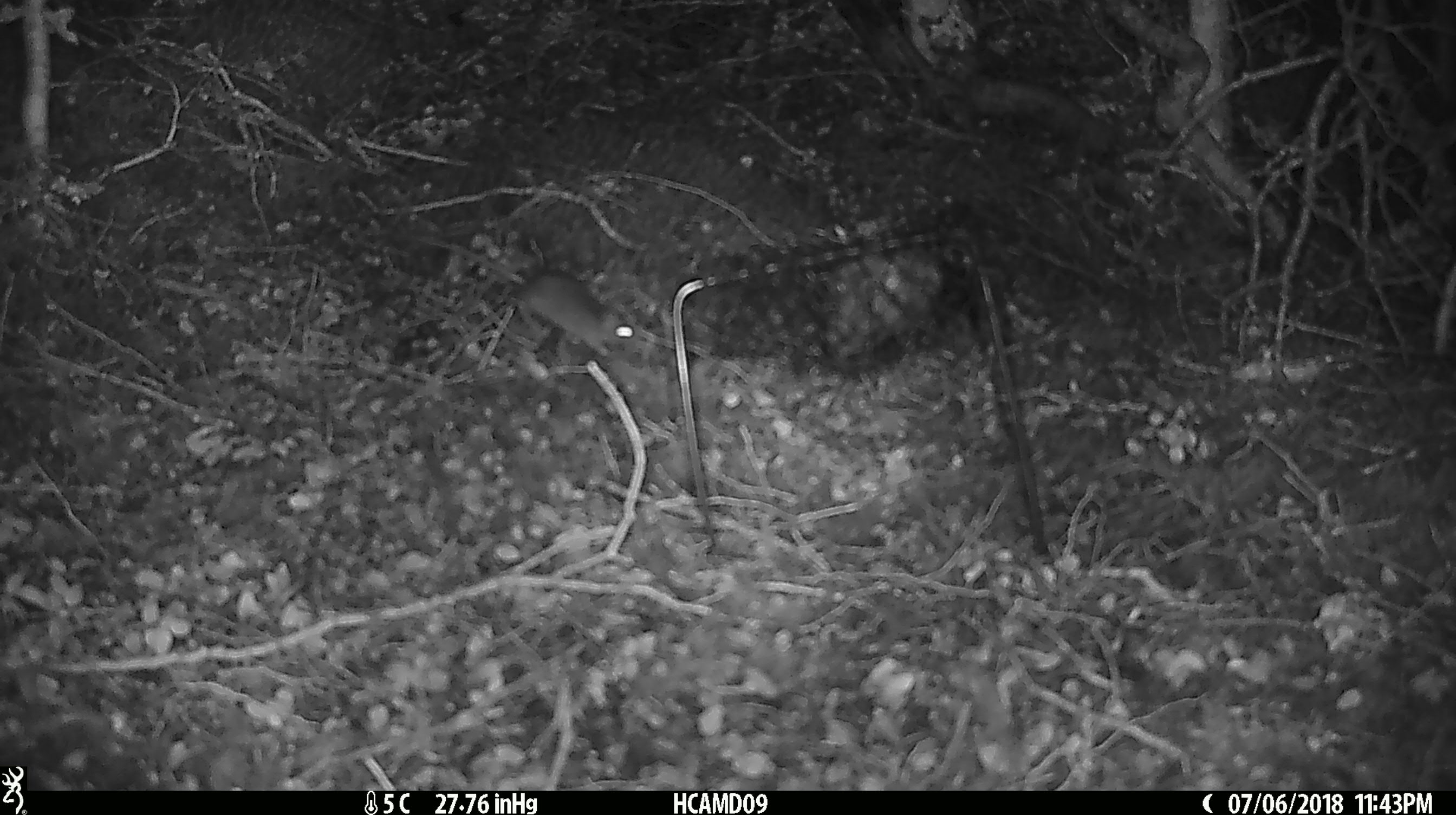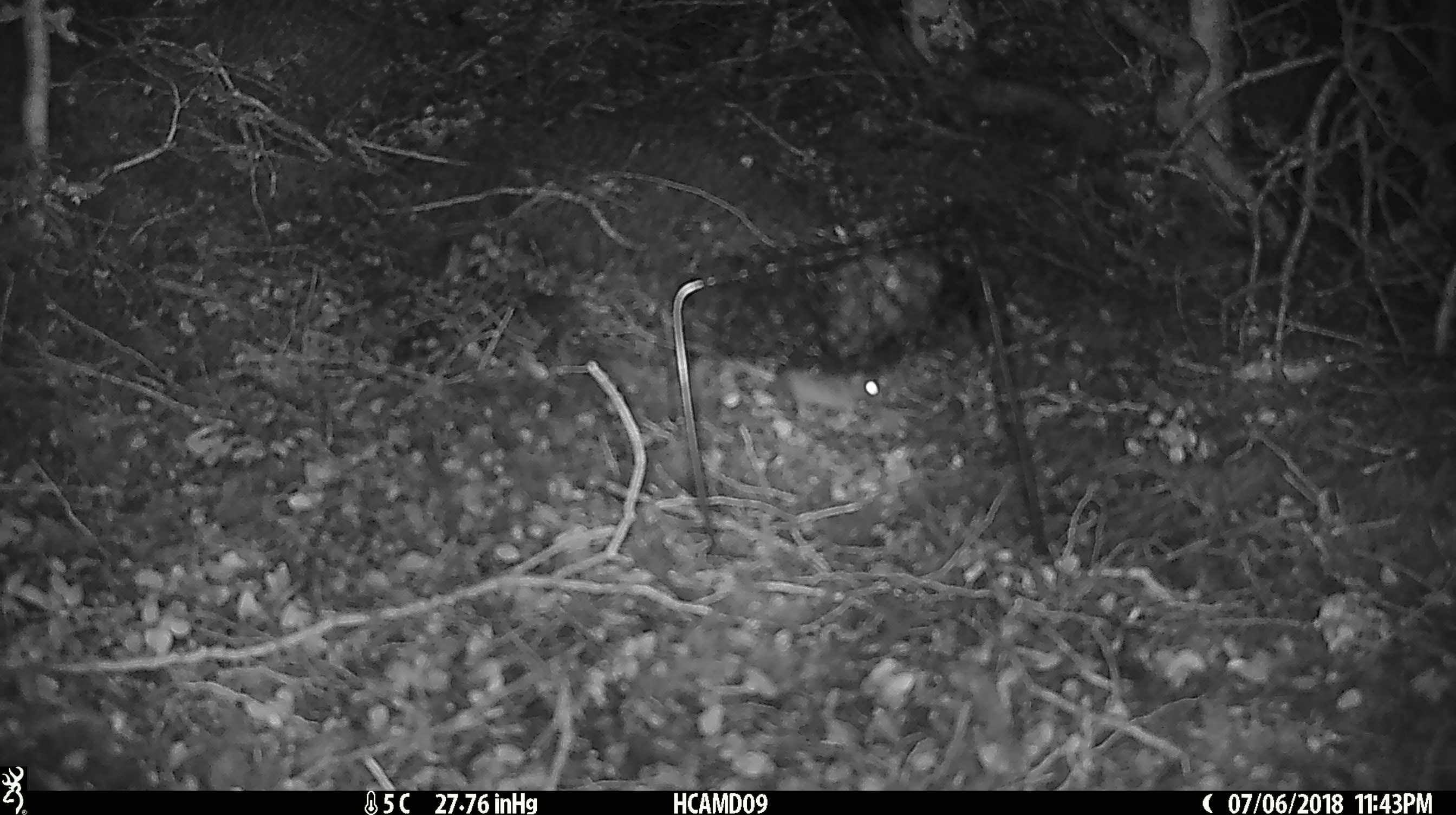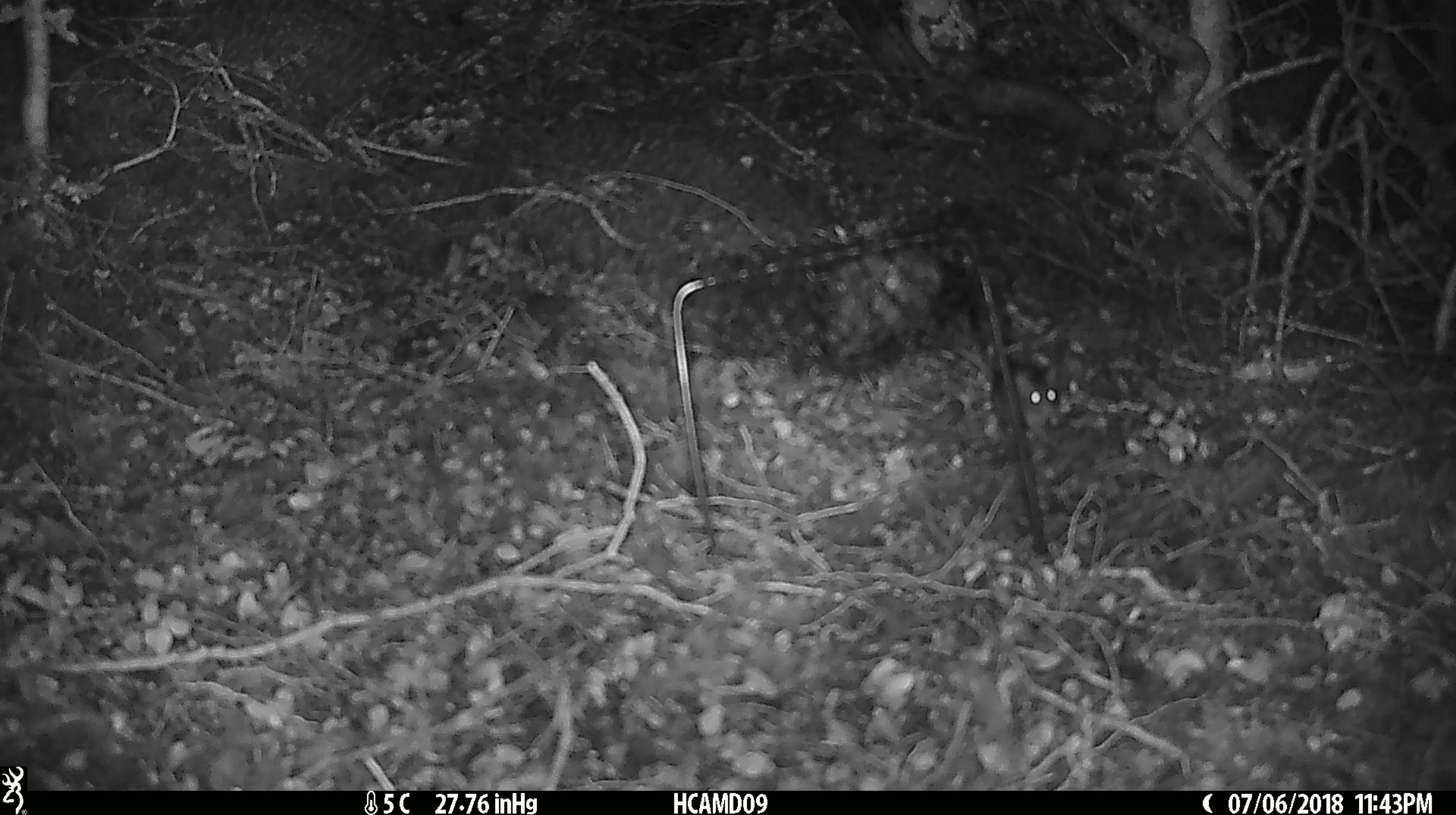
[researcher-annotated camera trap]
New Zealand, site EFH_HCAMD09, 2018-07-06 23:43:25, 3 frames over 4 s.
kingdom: Animalia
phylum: Chordata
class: Mammalia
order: Rodentia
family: Muridae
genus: Mus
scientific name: Mus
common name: mouse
Mouse (Mus).